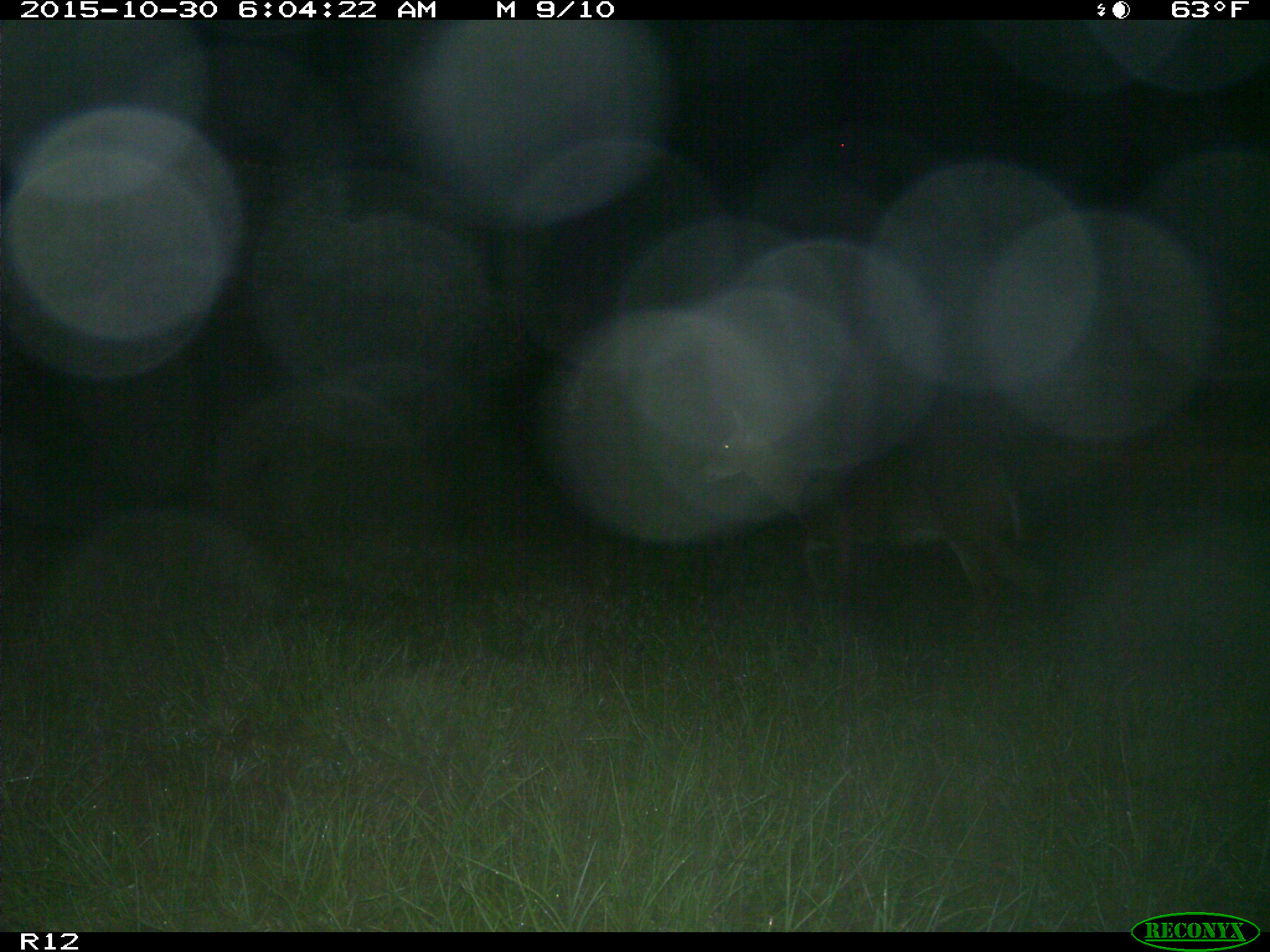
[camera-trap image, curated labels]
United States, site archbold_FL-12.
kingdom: Animalia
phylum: Chordata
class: Mammalia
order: Artiodactyla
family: Cervidae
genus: Odocoileus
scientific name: Odocoileus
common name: deer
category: unidentified deer